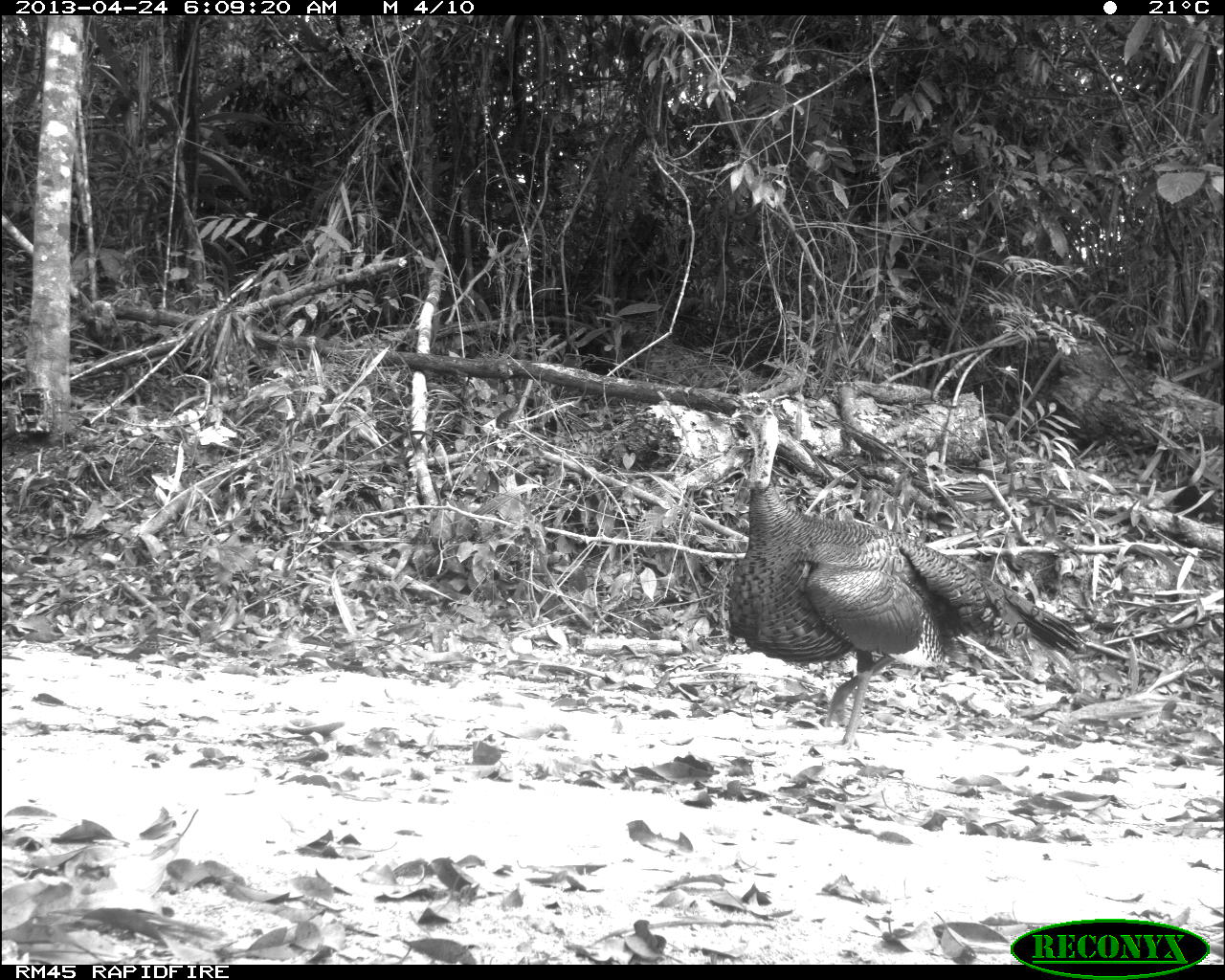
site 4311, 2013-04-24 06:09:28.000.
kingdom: Animalia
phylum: Chordata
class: Aves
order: Galliformes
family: Phasianidae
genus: Meleagris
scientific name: Meleagris ocellata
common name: ocellated turkey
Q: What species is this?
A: Meleagris ocellata (ocellated turkey).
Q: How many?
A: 1.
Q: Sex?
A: Male.